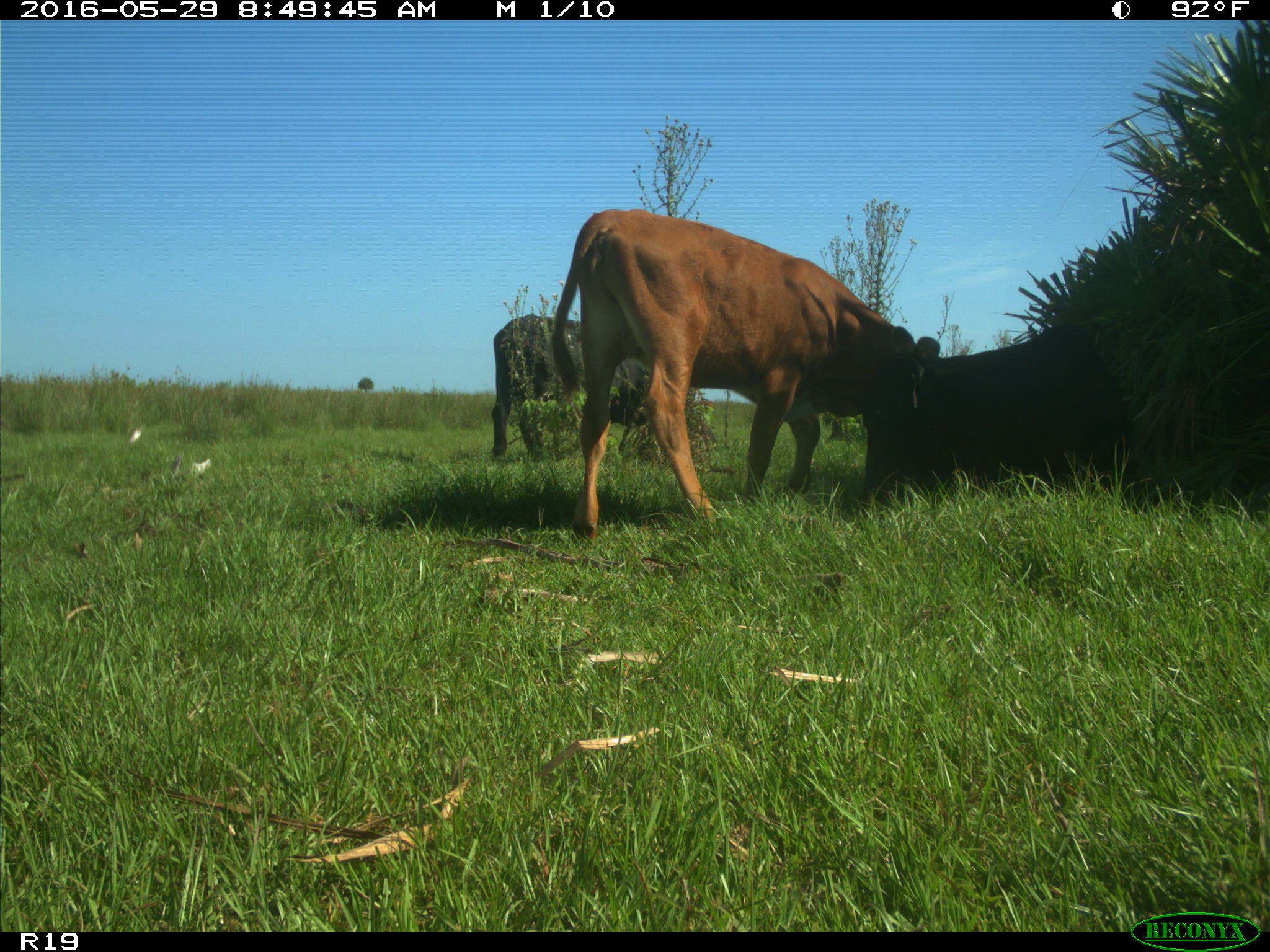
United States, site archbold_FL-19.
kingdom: Animalia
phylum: Chordata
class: Mammalia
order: Artiodactyla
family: Bovidae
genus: Bos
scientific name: Bos taurus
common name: domestic cow